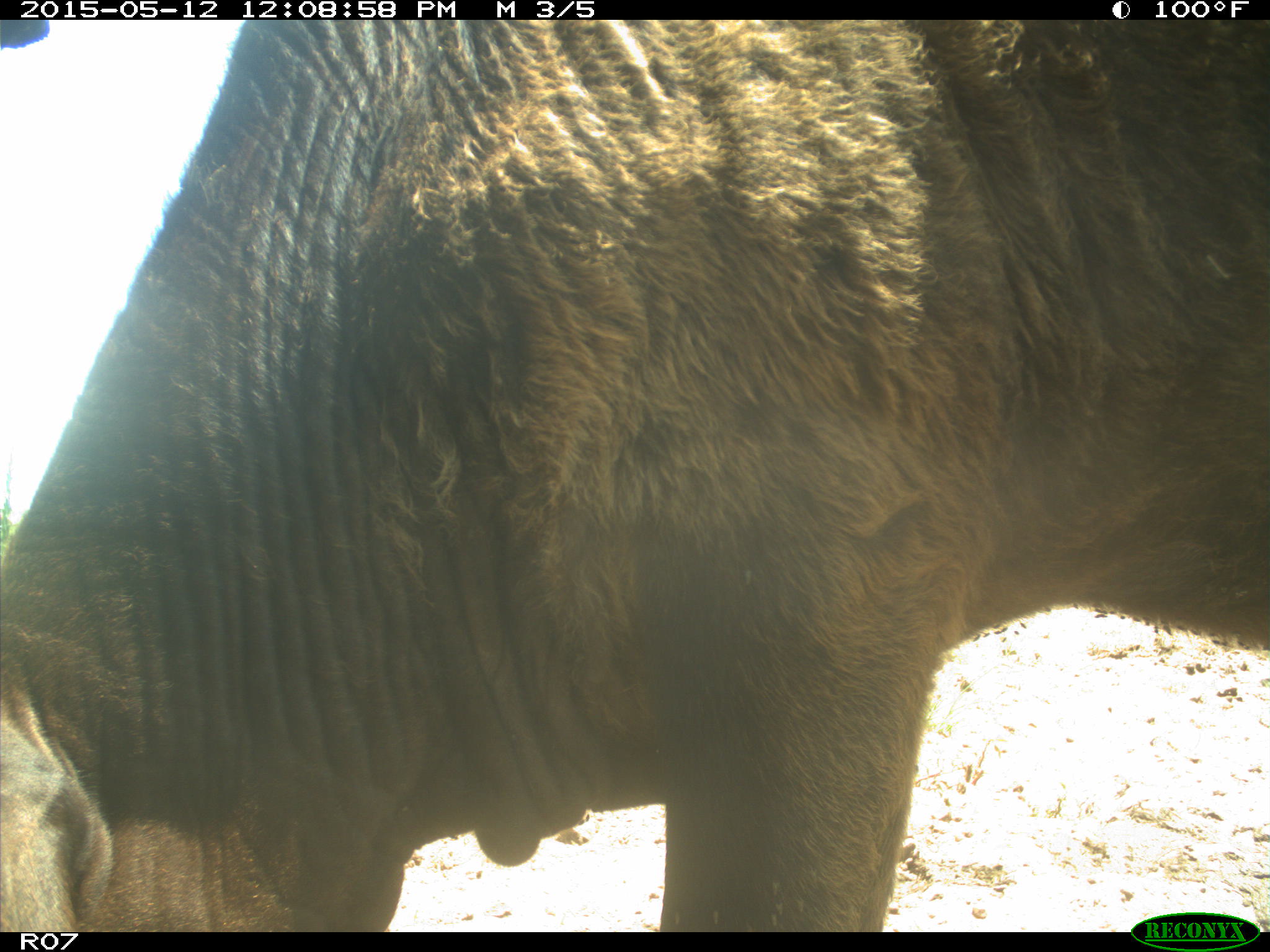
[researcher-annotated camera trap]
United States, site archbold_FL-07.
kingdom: Animalia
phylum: Chordata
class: Mammalia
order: Artiodactyla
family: Bovidae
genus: Bos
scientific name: Bos taurus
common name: domestic cow